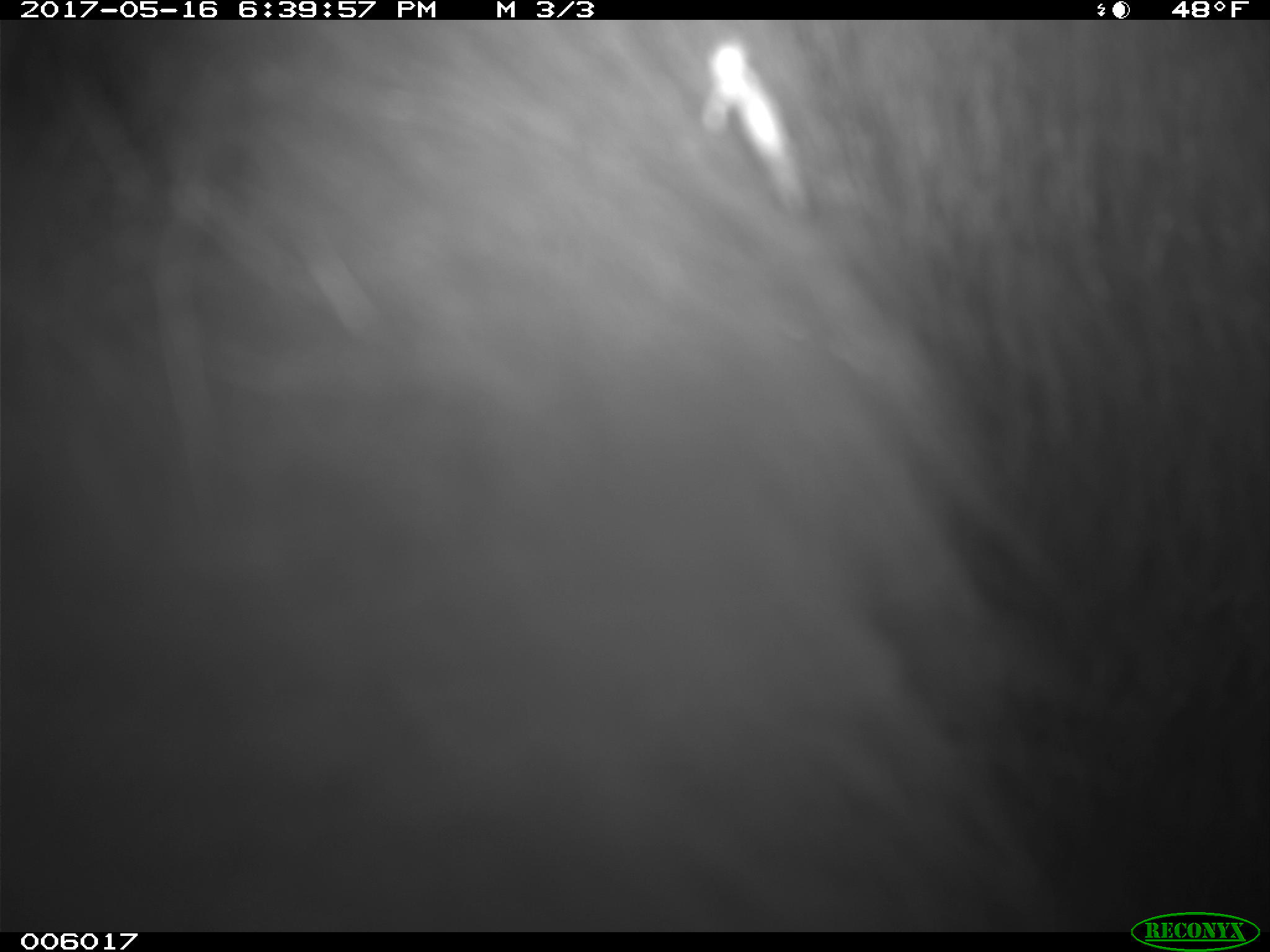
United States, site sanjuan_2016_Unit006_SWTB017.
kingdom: Animalia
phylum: Chordata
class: Mammalia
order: Carnivora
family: Ursidae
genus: Ursus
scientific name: Ursus americanus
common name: american black bear